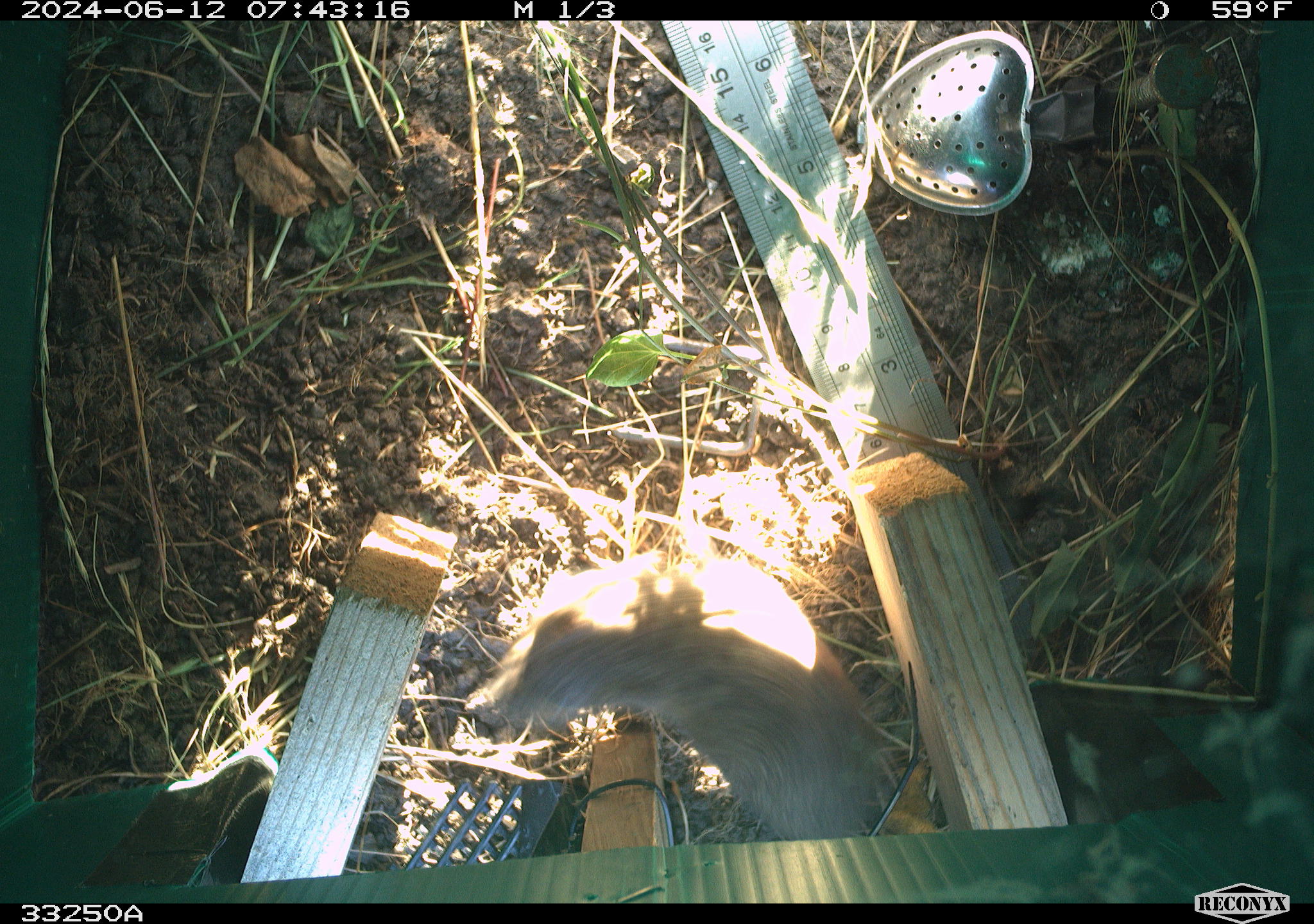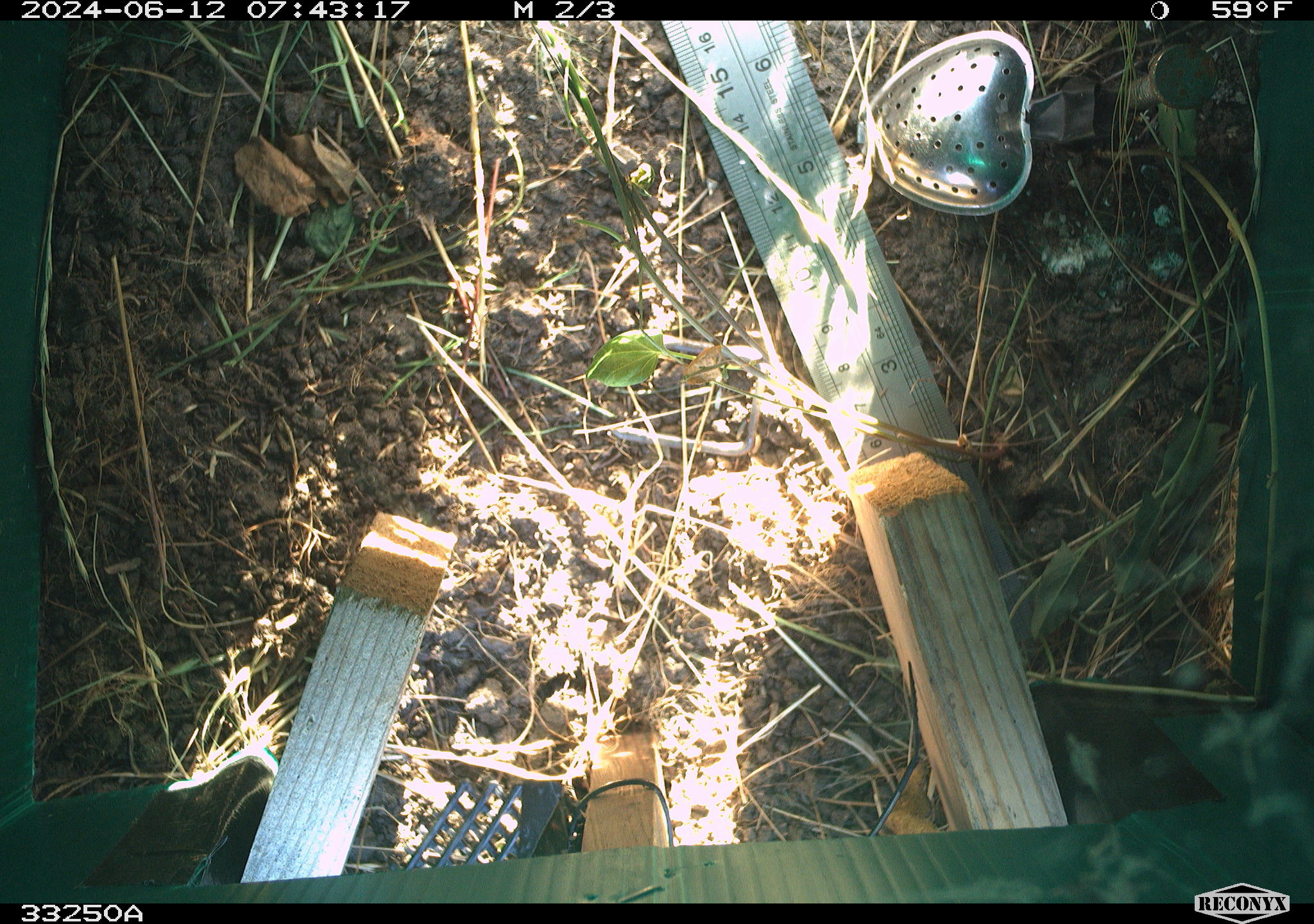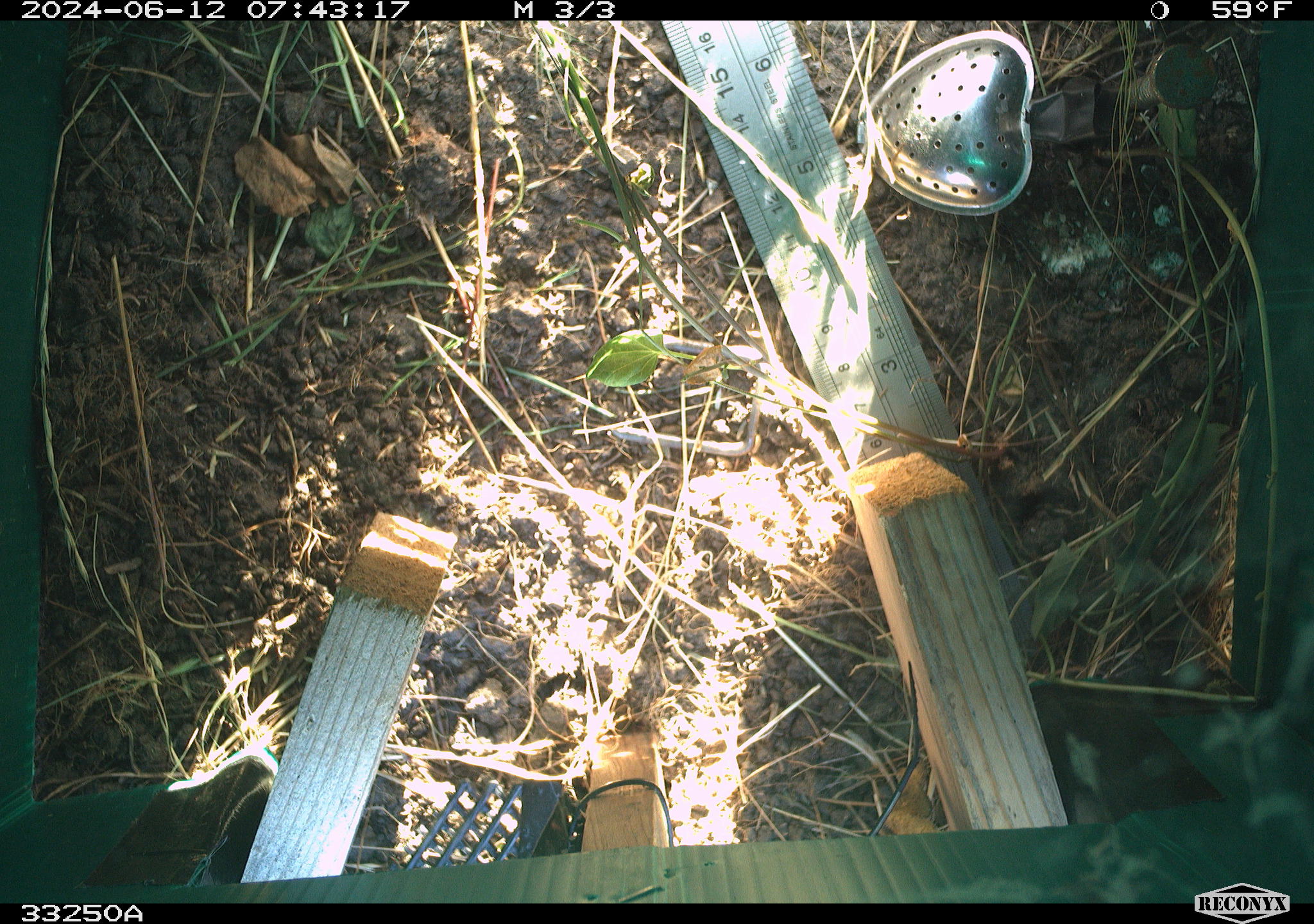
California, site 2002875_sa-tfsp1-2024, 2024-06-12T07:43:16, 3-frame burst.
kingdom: Animalia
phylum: Chordata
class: Mammalia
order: Rodentia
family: Cricetidae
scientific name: Arvicolinae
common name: voles, lemmings, and muskrats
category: arvicolinae subfamily